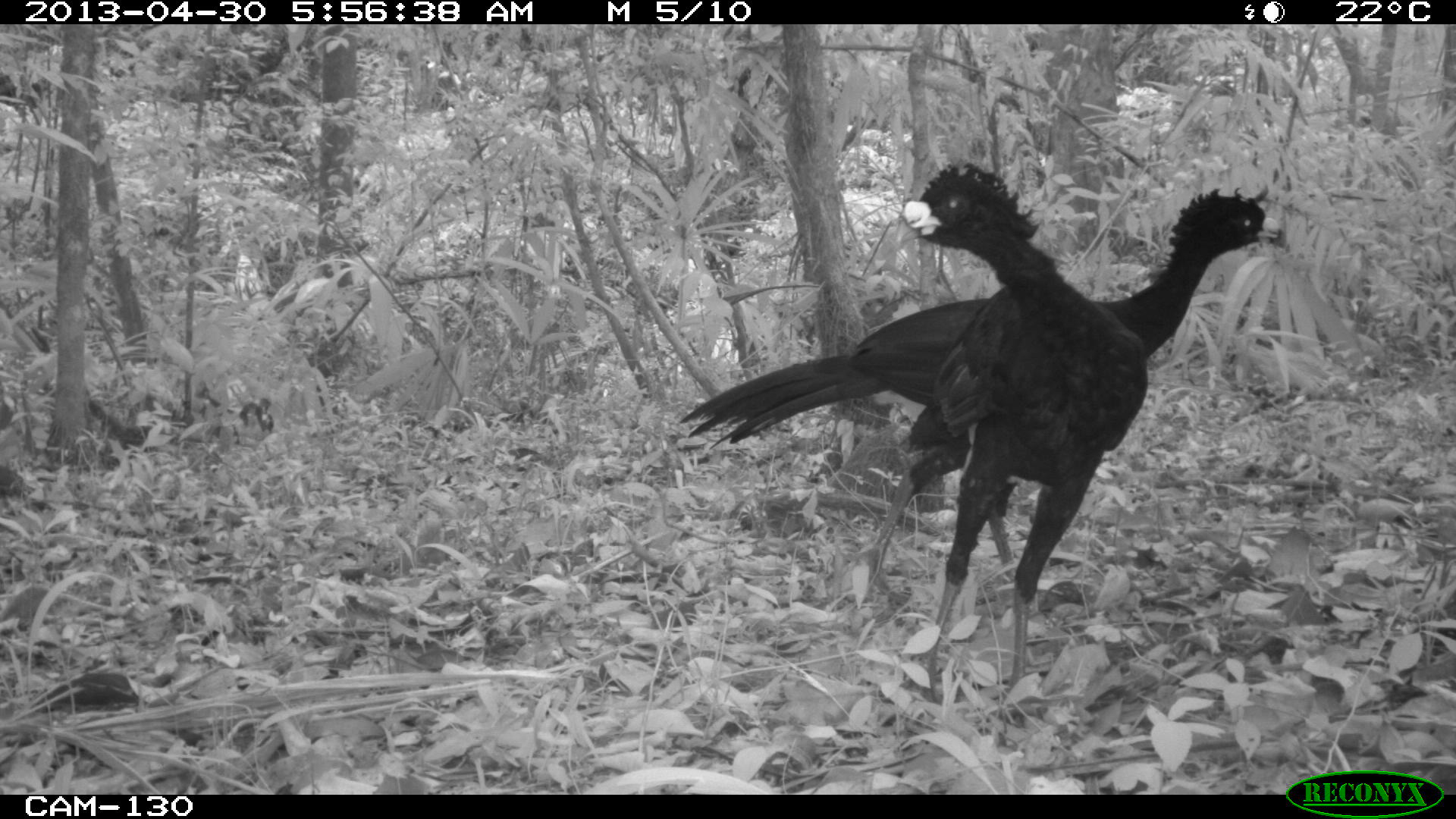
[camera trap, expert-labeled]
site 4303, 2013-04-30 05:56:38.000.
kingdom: Animalia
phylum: Chordata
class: Aves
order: Galliformes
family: Cracidae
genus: Crax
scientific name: Crax rubra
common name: great curassow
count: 2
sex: male